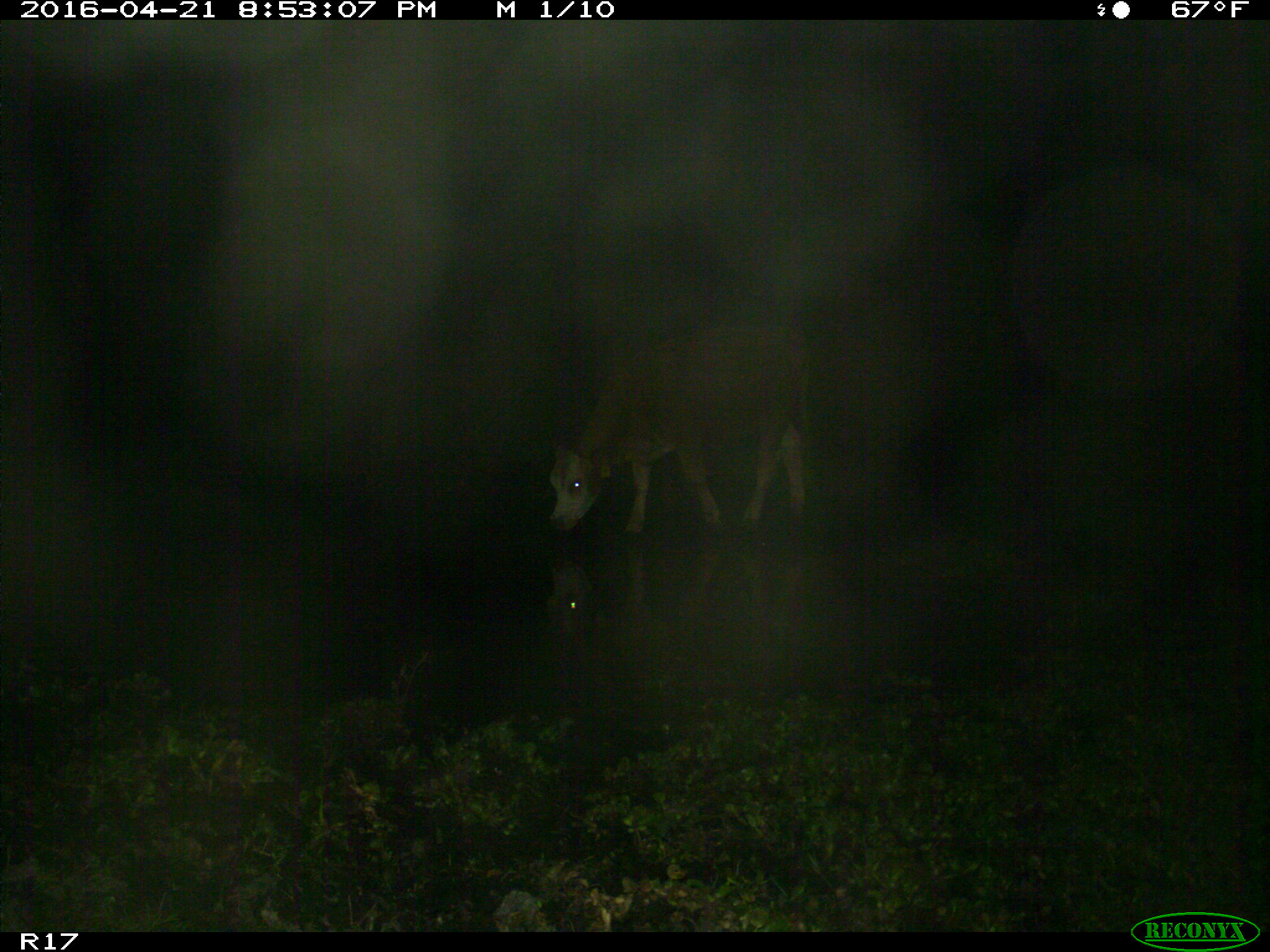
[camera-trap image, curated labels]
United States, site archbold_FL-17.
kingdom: Animalia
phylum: Chordata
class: Mammalia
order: Artiodactyla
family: Bovidae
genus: Bos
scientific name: Bos taurus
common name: domestic cow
Bos taurus (domestic cow).